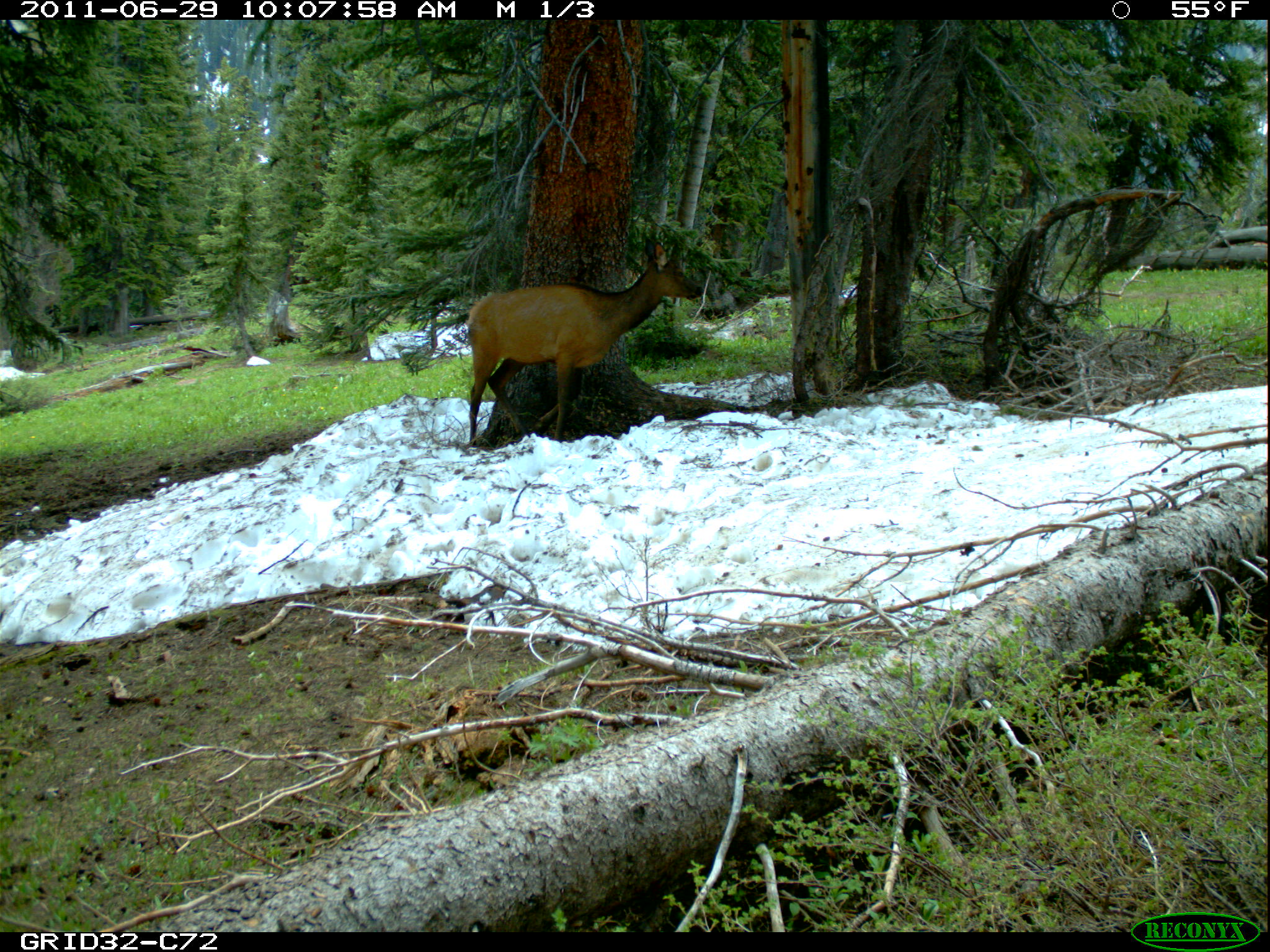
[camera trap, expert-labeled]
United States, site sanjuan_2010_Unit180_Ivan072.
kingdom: Animalia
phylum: Chordata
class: Mammalia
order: Artiodactyla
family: Cervidae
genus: Cervus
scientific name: Cervus elaphus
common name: red deer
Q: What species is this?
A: Cervus elaphus (red deer).